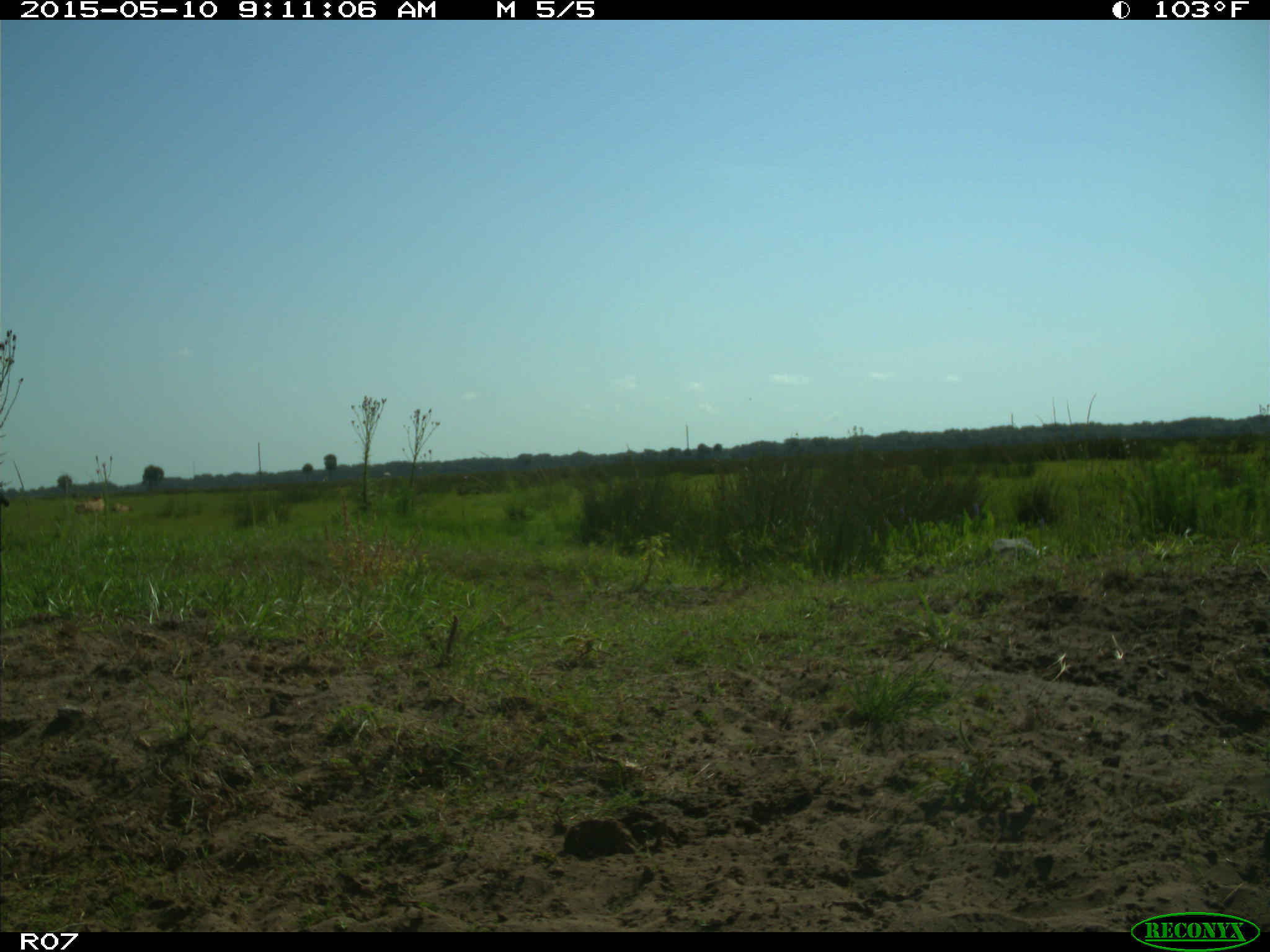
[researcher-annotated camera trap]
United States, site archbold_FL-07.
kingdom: Animalia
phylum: Chordata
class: Mammalia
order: Artiodactyla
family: Bovidae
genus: Bos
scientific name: Bos taurus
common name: domestic cow